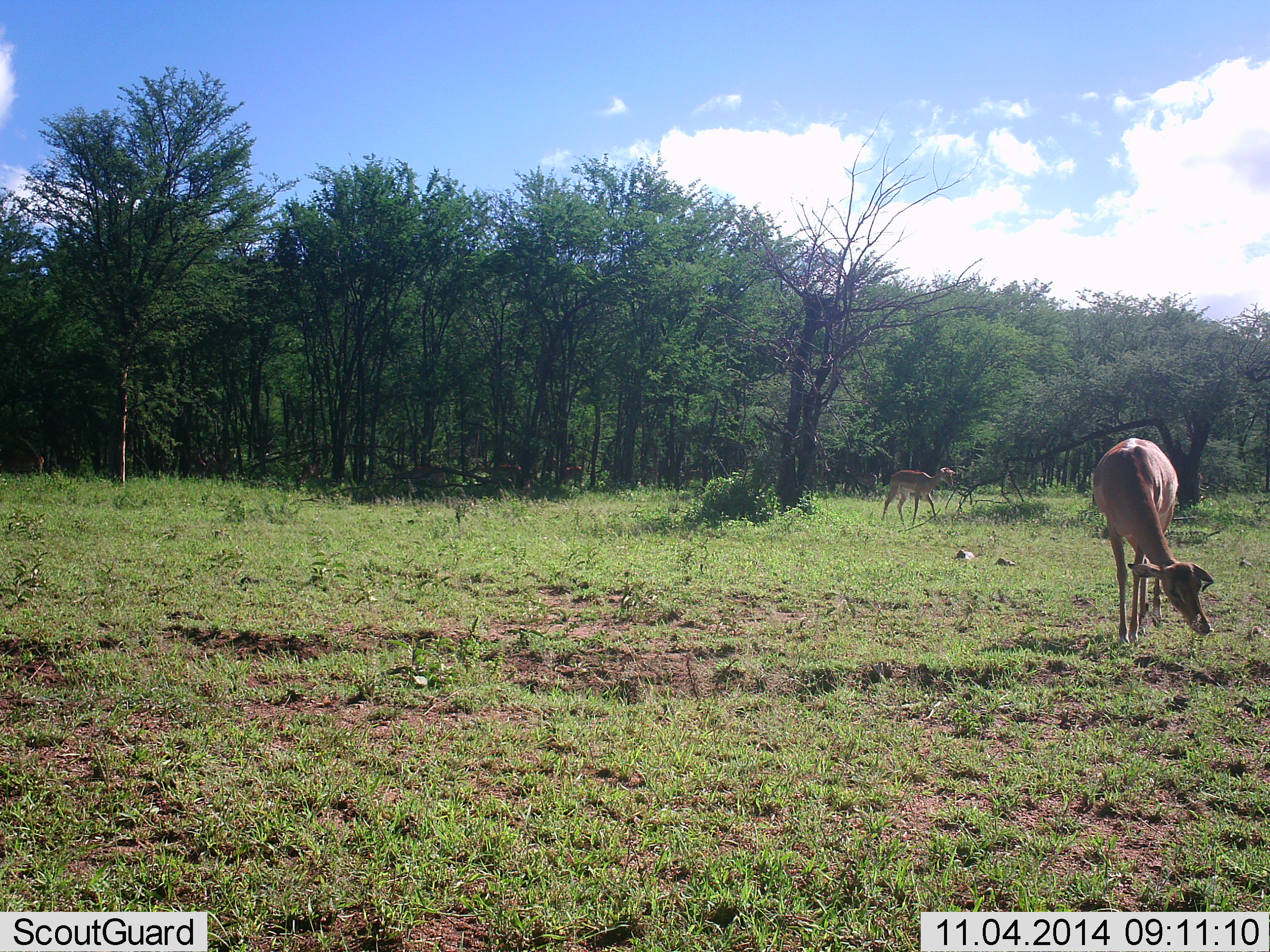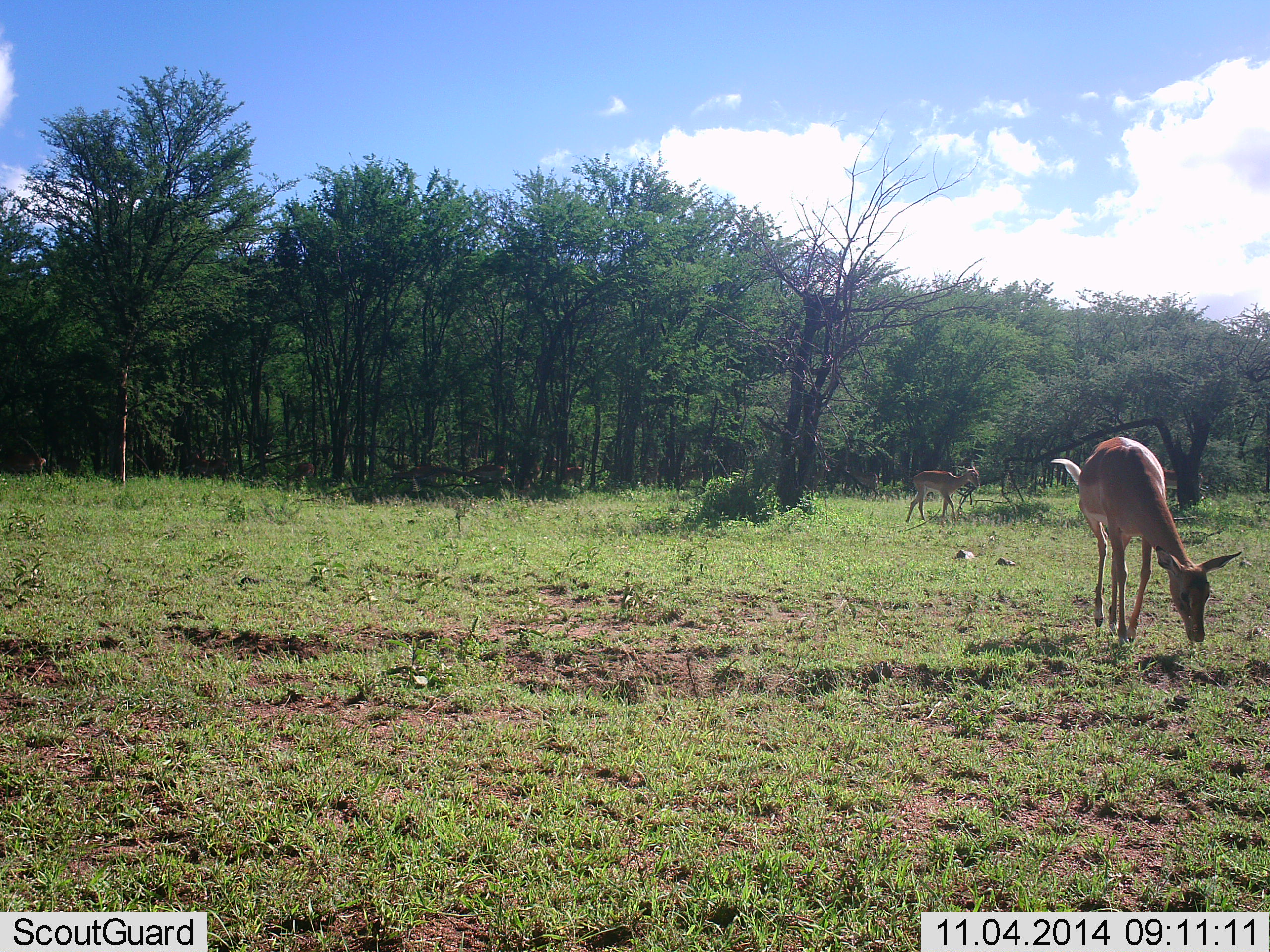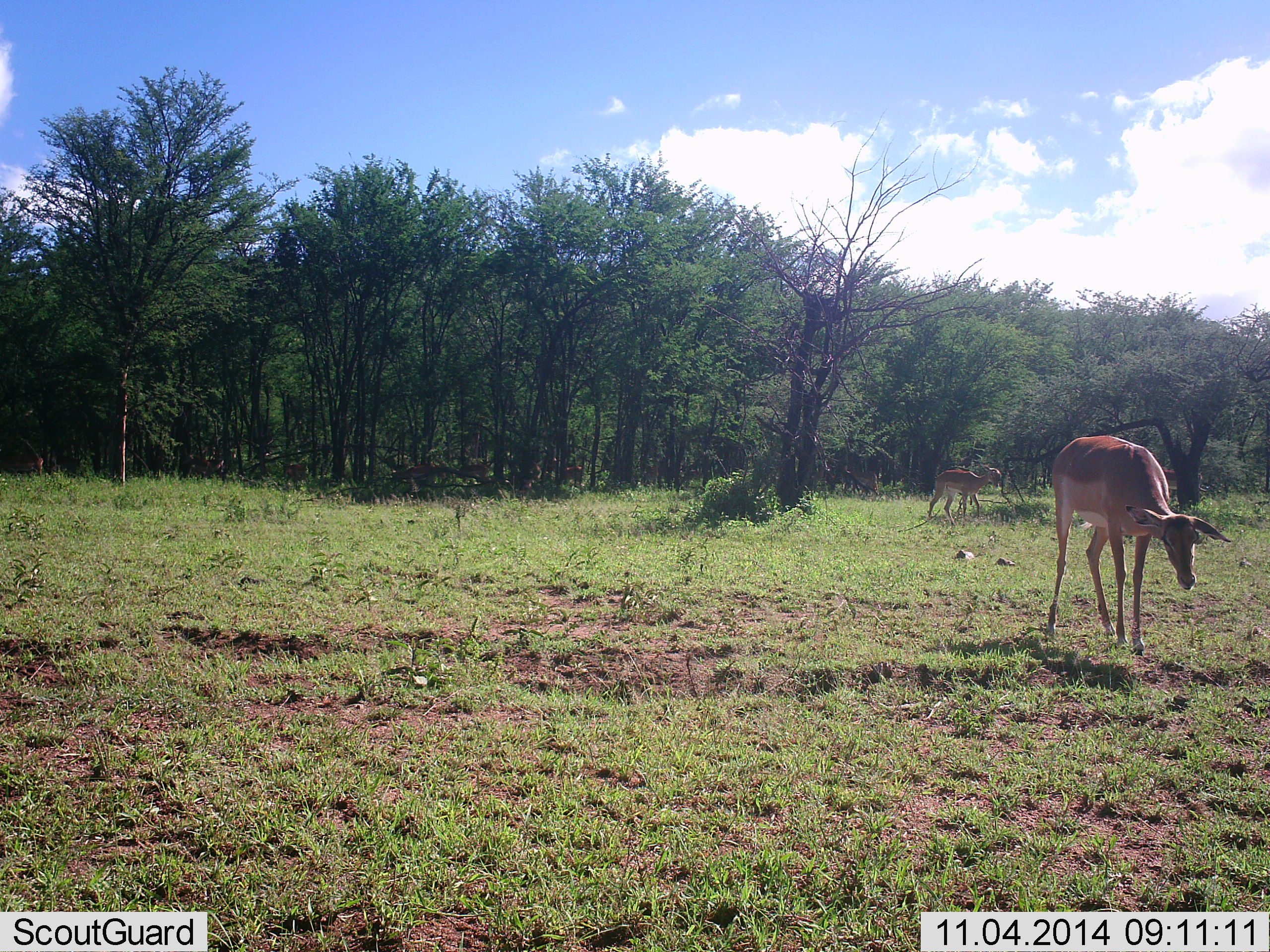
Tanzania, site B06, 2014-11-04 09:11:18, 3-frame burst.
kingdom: Animalia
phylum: Chordata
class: Mammalia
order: Artiodactyla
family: Bovidae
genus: Aepyceros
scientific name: Aepyceros melampus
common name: impala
Impala (Aepyceros melampus), count 2. Behavior (volunteer vote fractions): standing 50%, resting 0%, moving 30%, interacting 0%. Young present (vote fraction): 10%. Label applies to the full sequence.